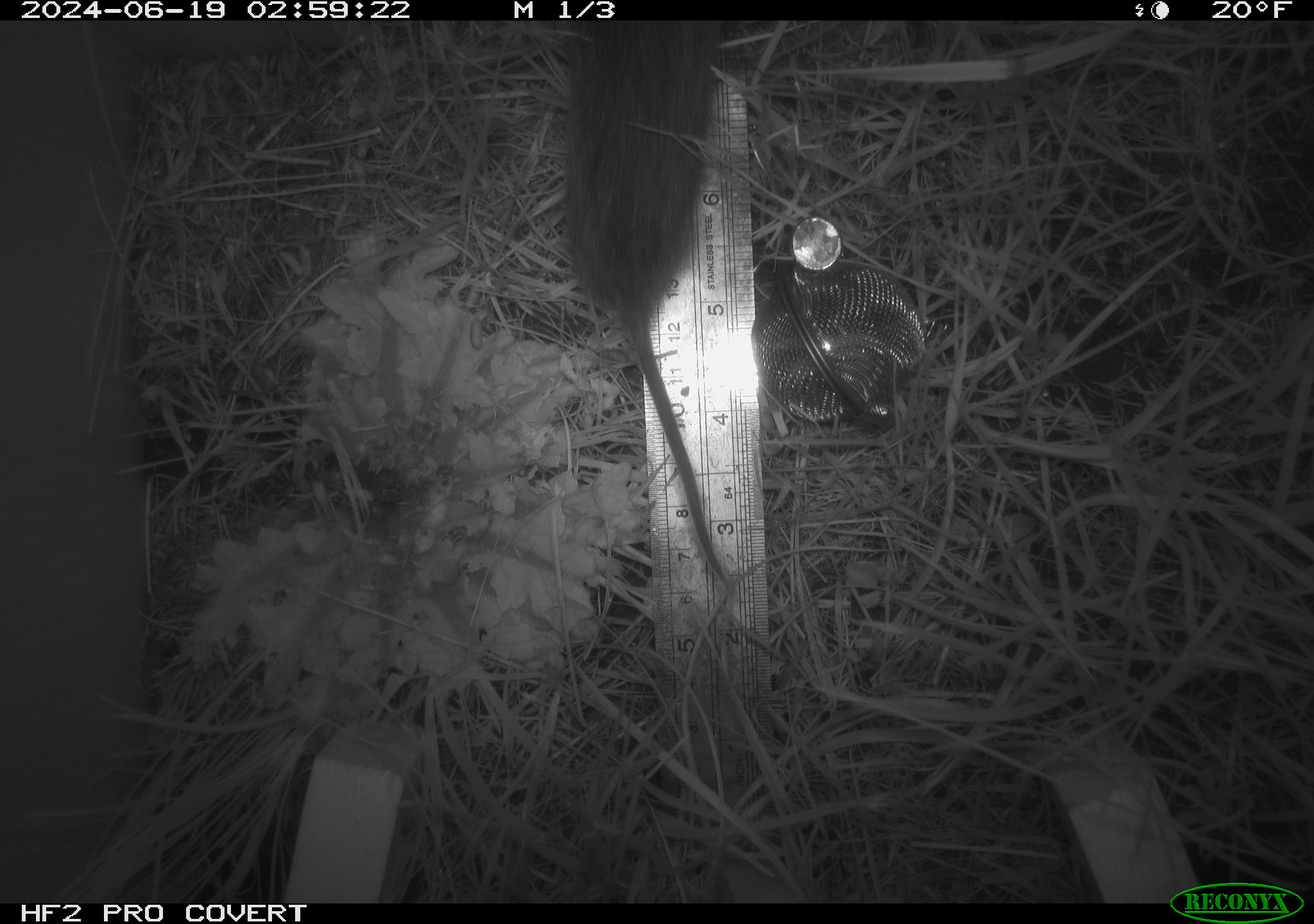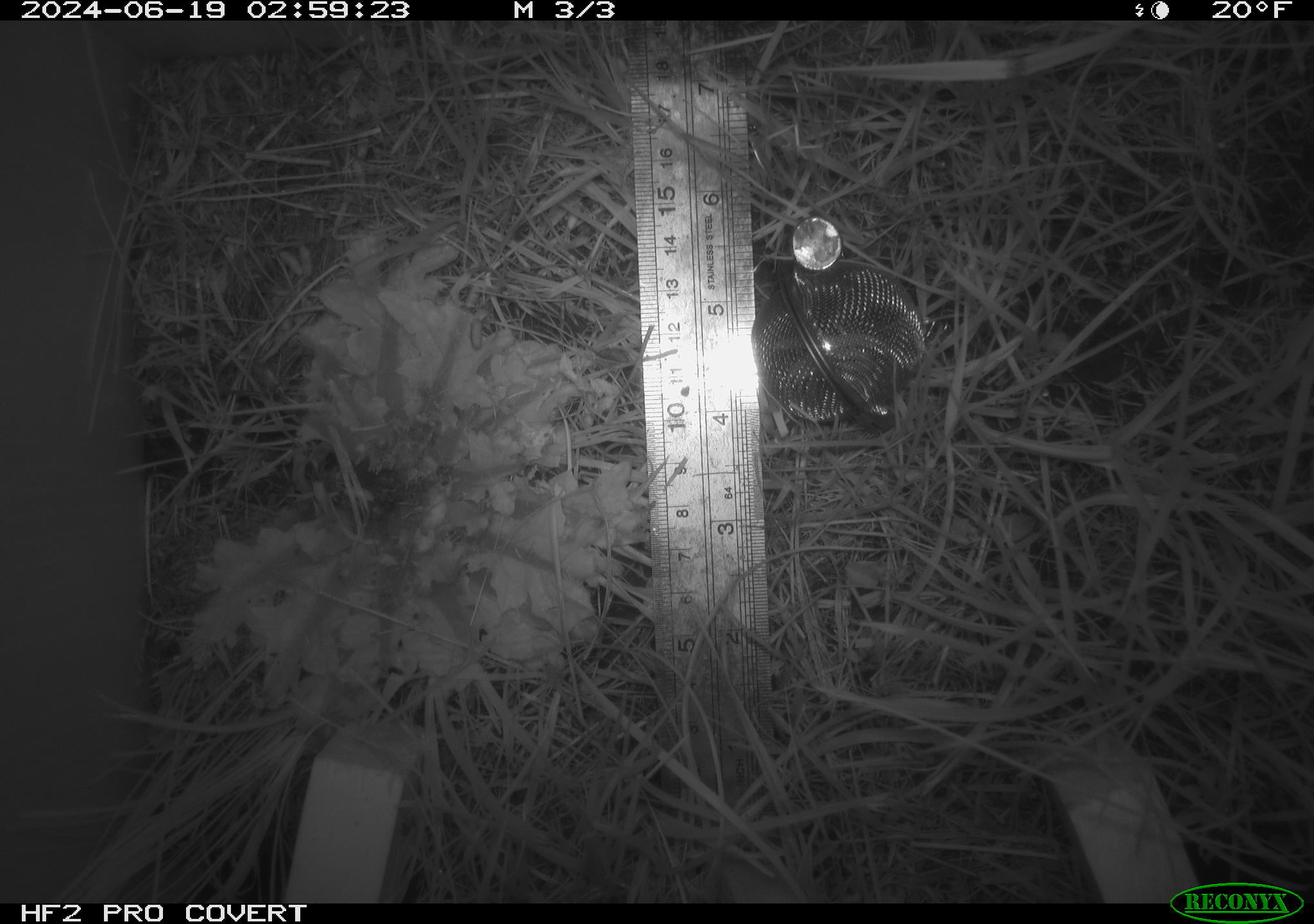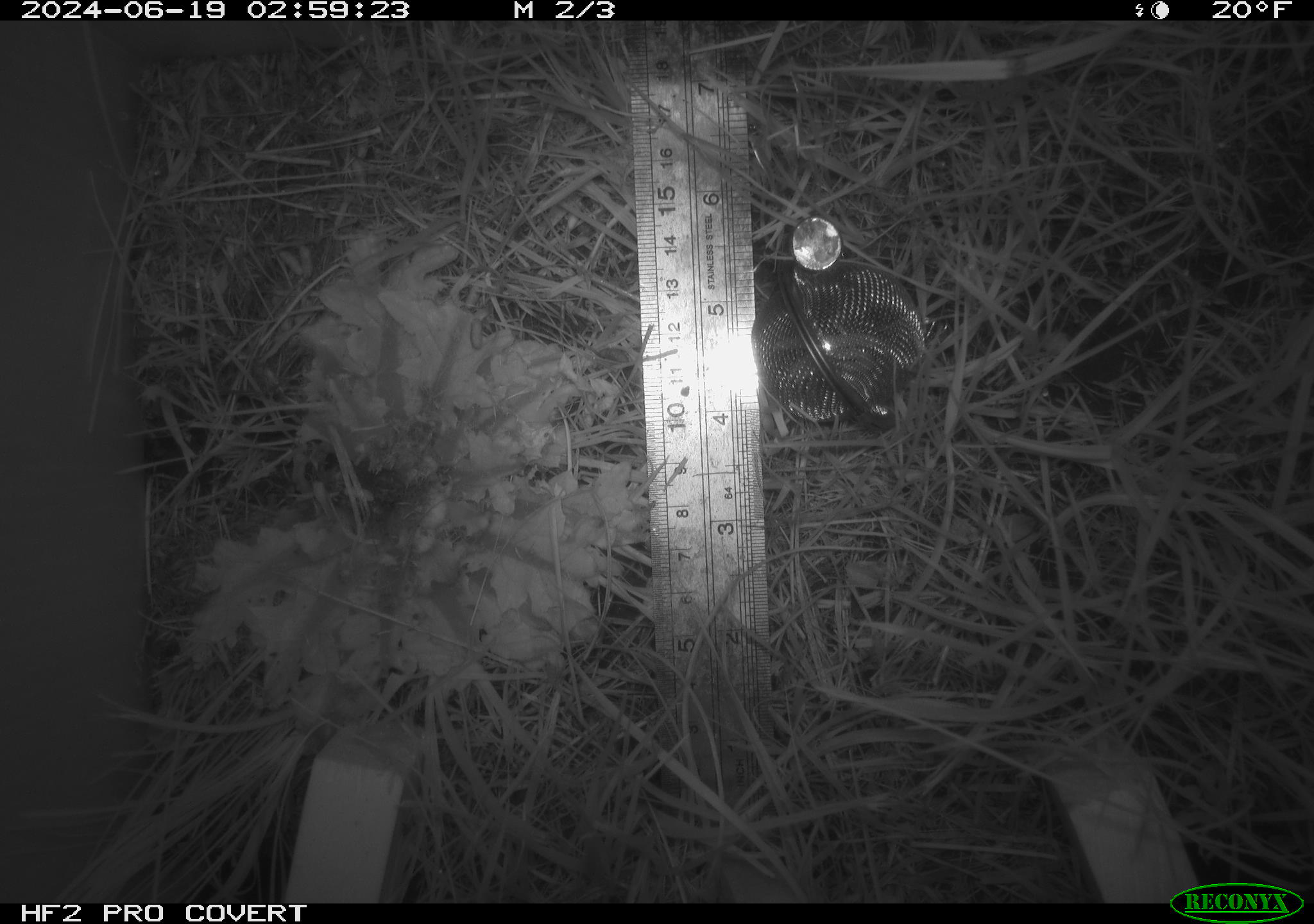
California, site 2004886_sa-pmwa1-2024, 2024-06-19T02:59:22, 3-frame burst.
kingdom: Animalia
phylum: Chordata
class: Mammalia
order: Rodentia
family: Cricetidae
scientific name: Arvicolinae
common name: voles, lemmings, and muskrats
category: arvicolinae subfamily